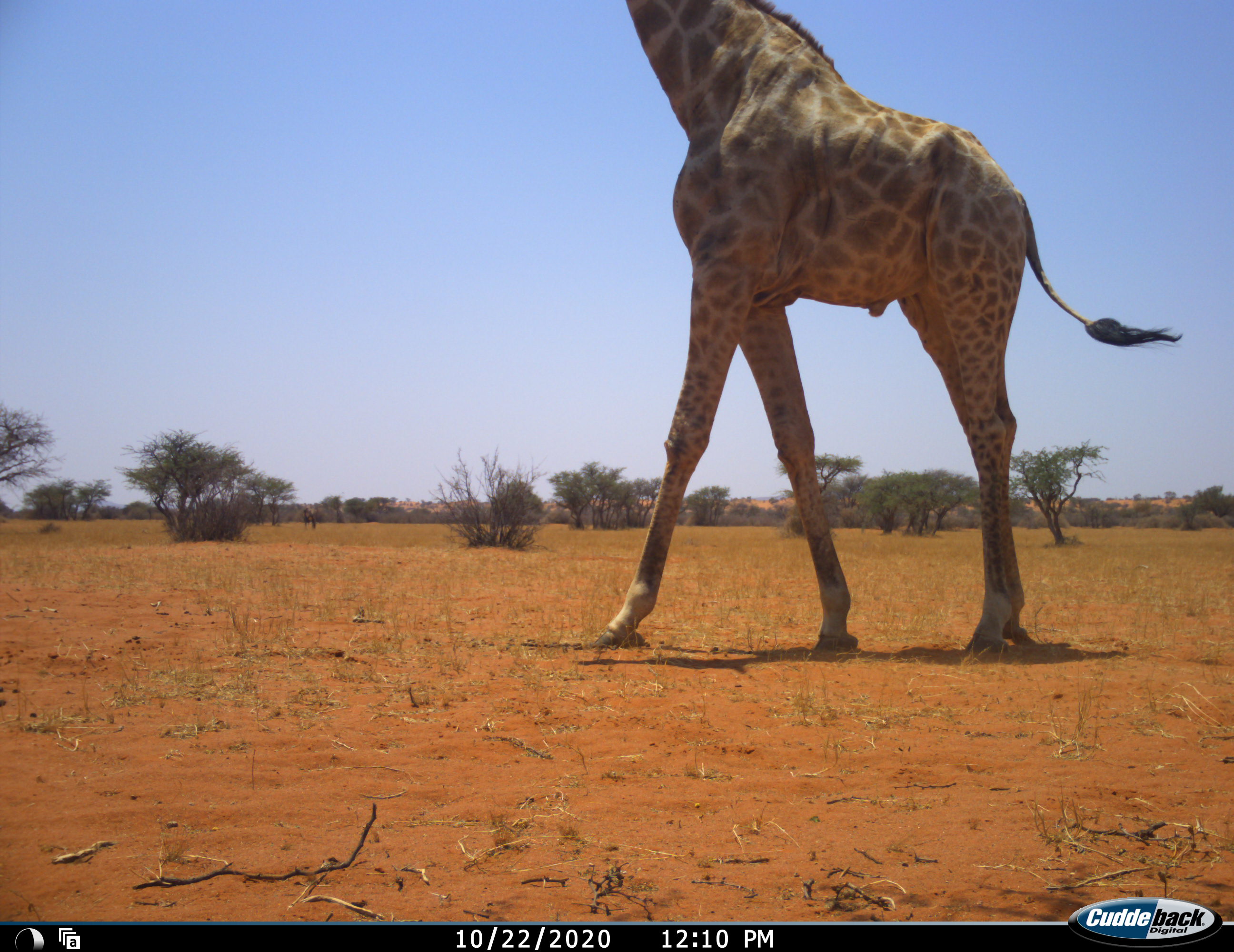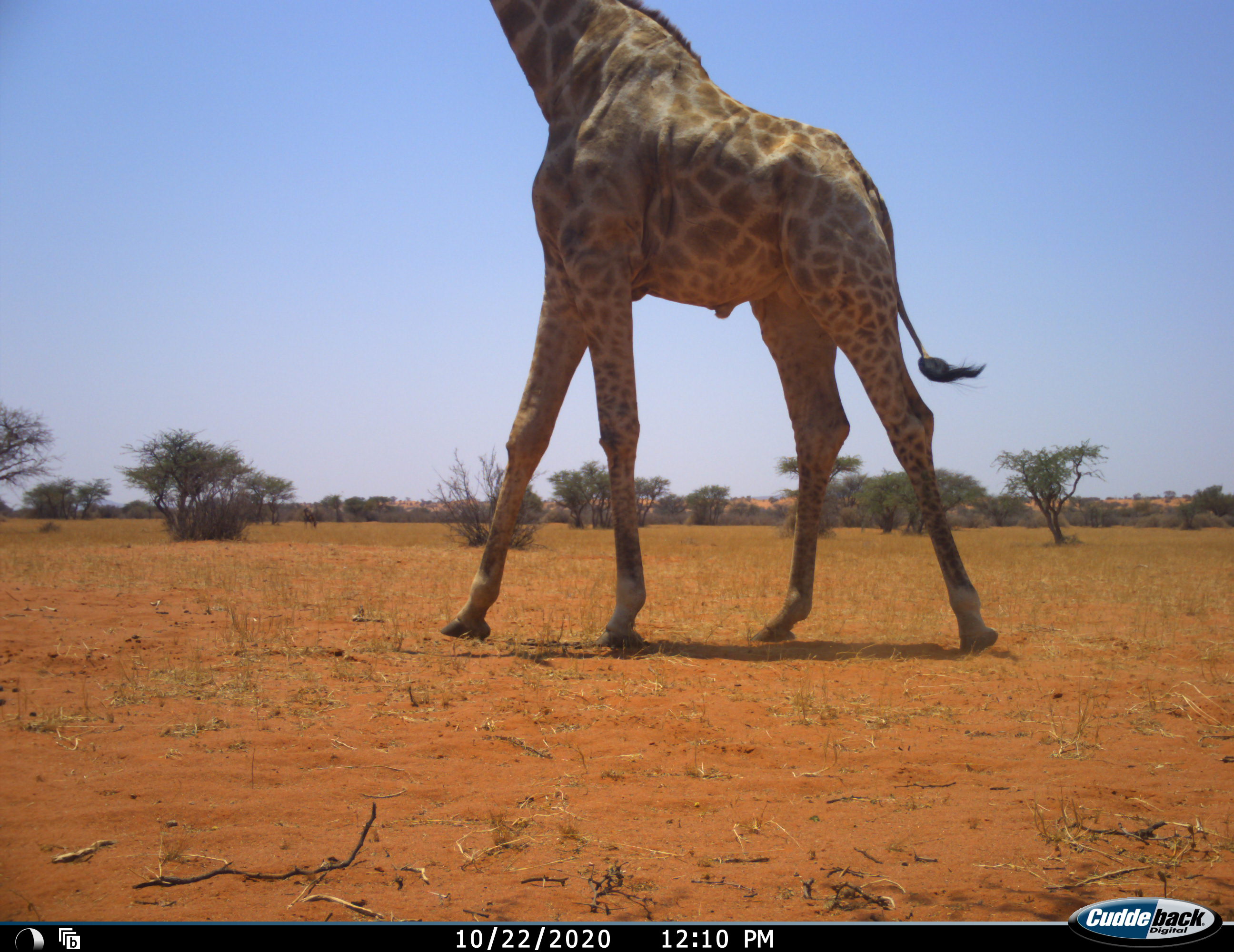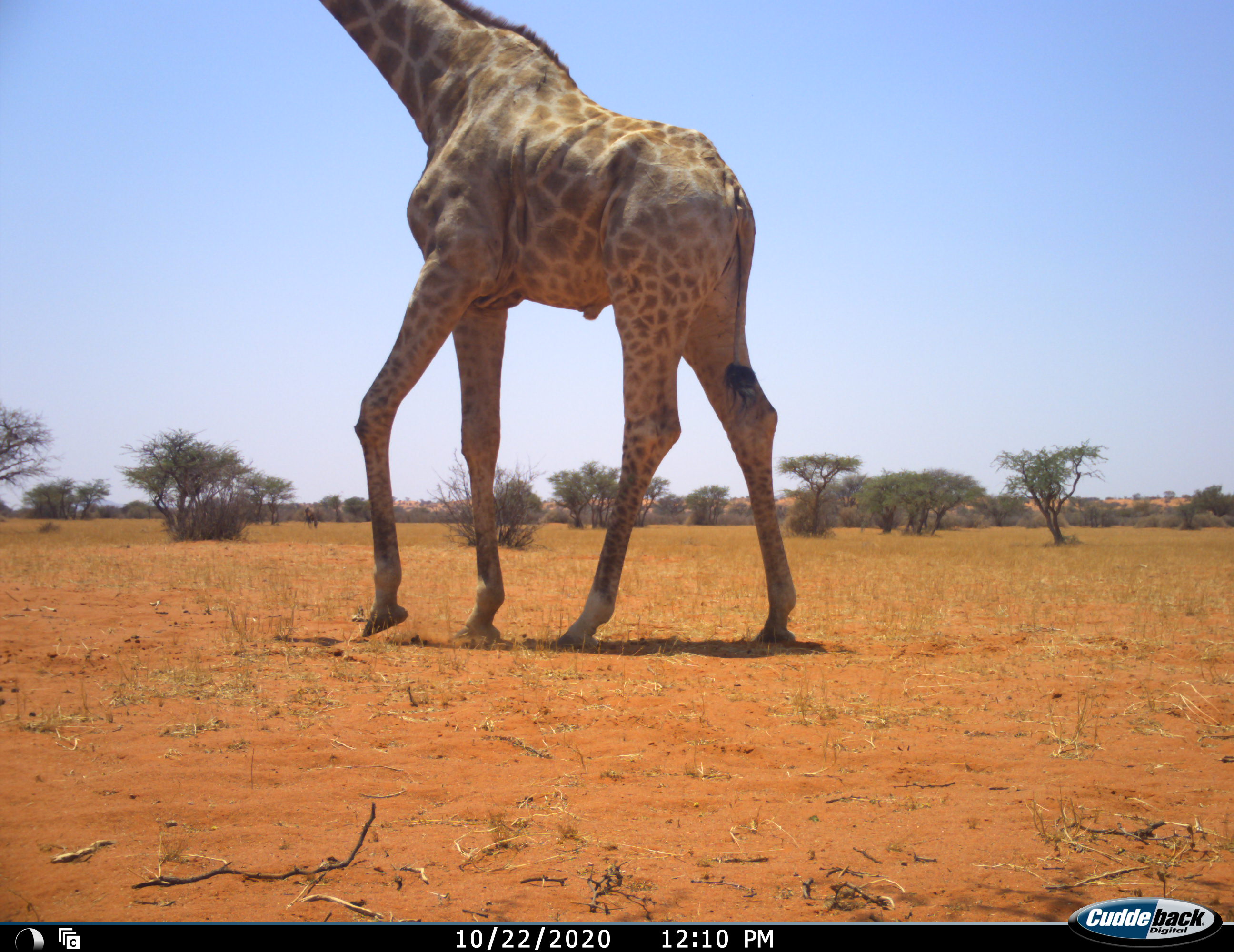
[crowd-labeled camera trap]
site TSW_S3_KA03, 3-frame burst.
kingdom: Animalia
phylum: Chordata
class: Mammalia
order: Artiodactyla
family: Giraffidae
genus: Giraffa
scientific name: Giraffa camelopardalis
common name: giraffe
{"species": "giraffe (Giraffa camelopardalis)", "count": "1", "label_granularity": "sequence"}